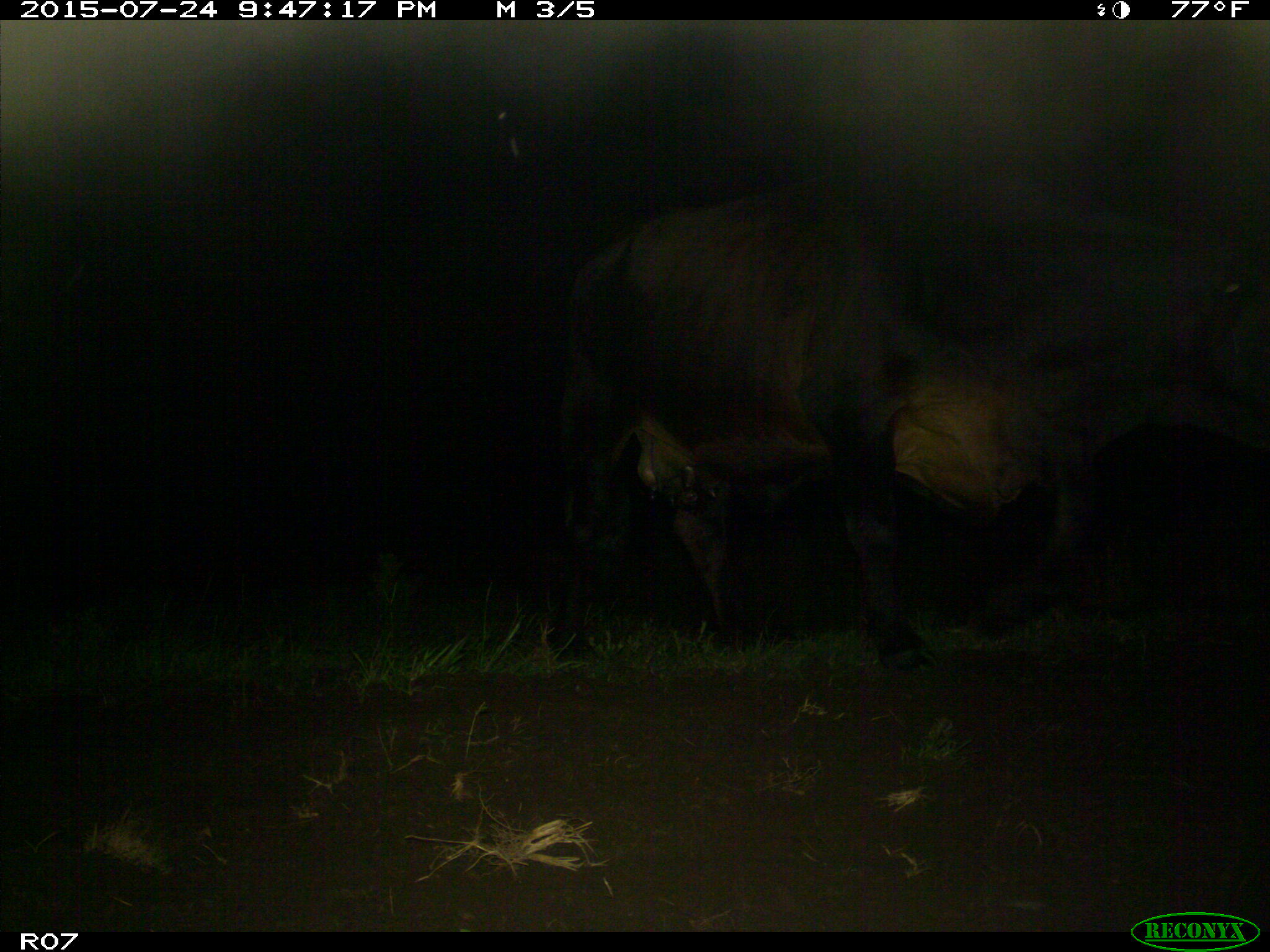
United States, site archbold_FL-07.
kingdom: Animalia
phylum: Chordata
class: Mammalia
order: Artiodactyla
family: Bovidae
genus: Bos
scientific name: Bos taurus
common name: domestic cow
Bos taurus (domestic cow).